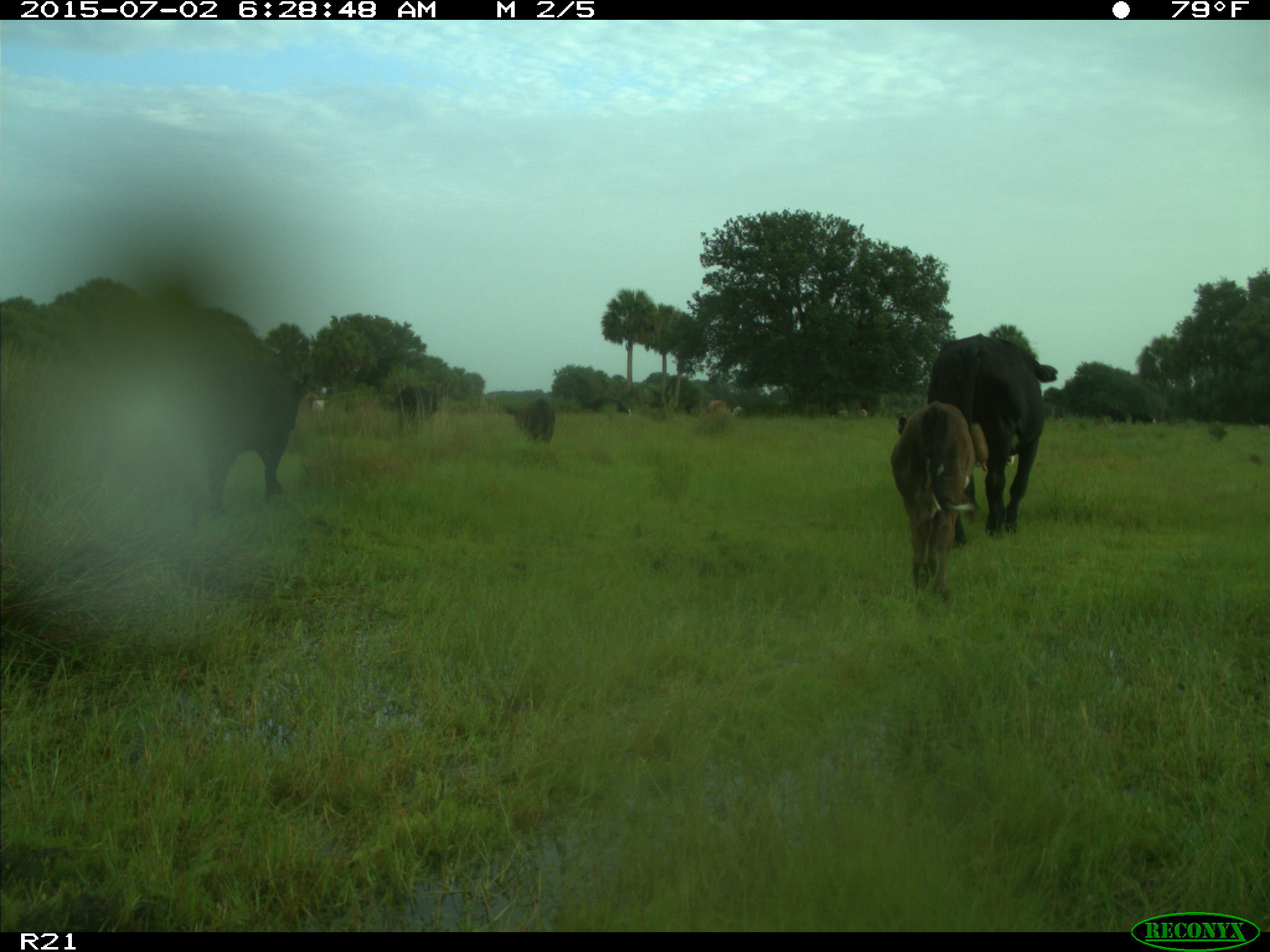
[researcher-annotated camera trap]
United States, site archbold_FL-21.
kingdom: Animalia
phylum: Chordata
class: Mammalia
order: Artiodactyla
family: Bovidae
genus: Bos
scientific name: Bos taurus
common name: domestic cow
Bos taurus (domestic cow).